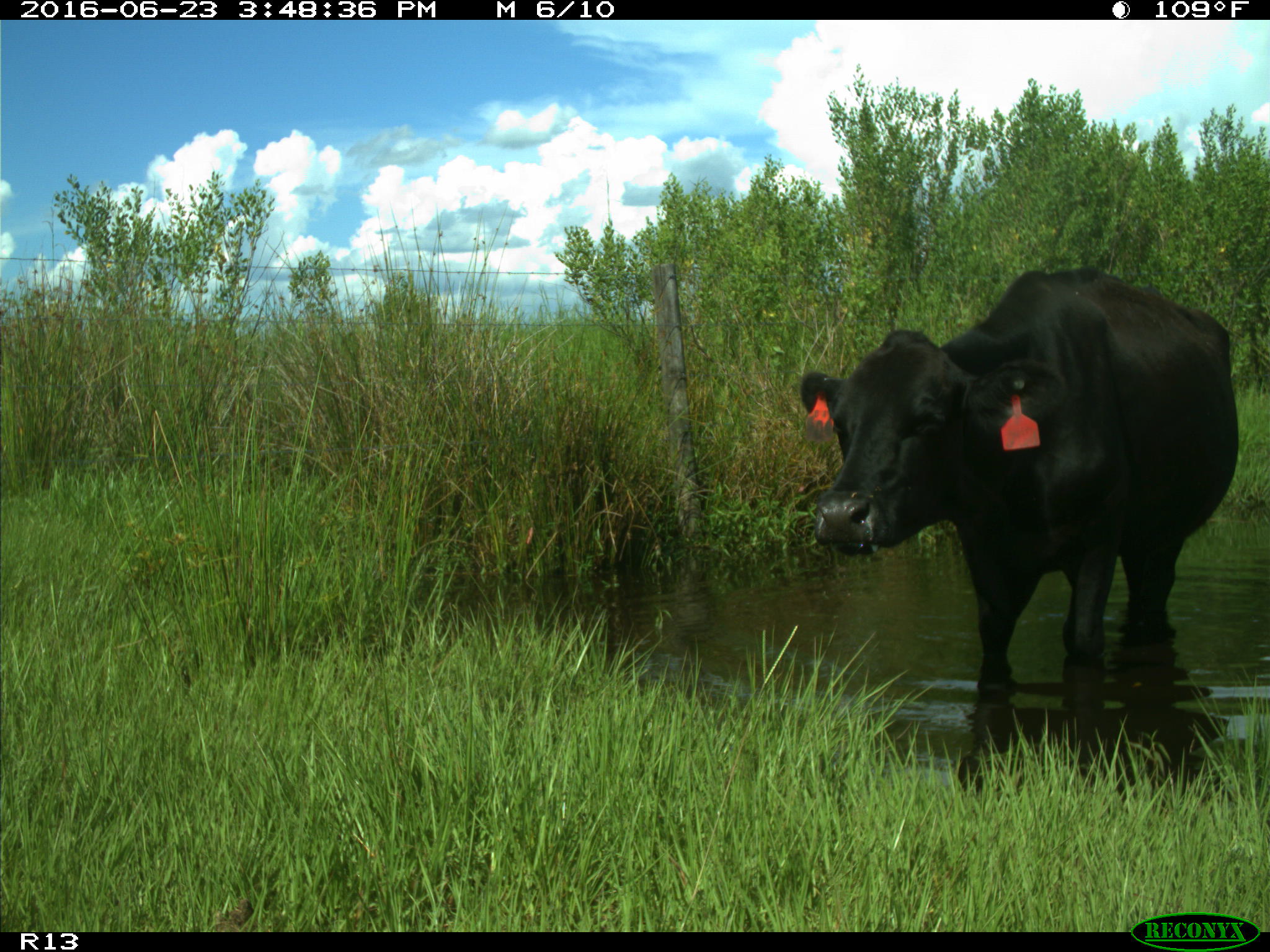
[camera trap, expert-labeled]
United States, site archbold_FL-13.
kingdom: Animalia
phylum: Chordata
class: Mammalia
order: Artiodactyla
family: Bovidae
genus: Bos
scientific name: Bos taurus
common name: domestic cow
Bos taurus (domestic cow).